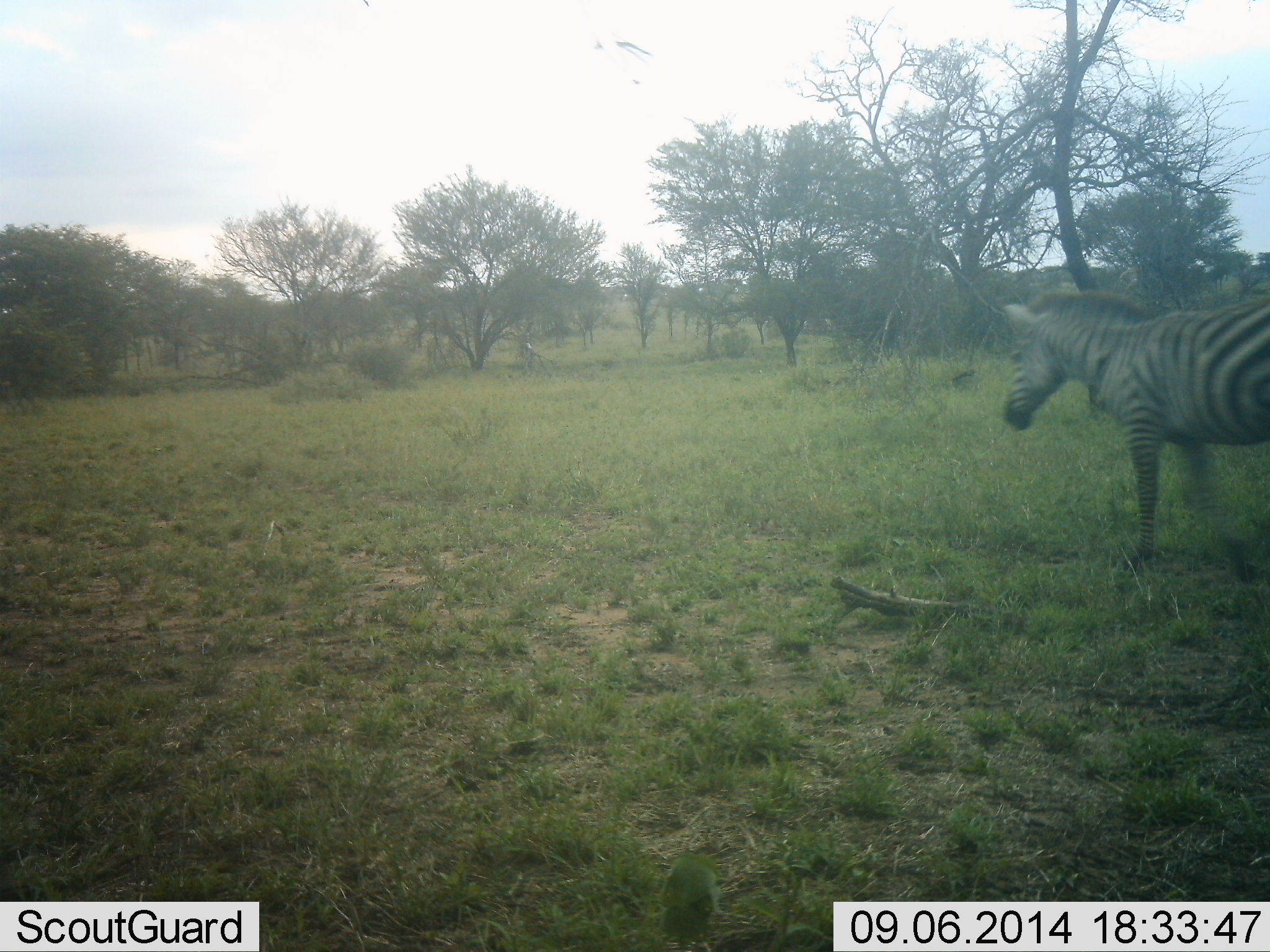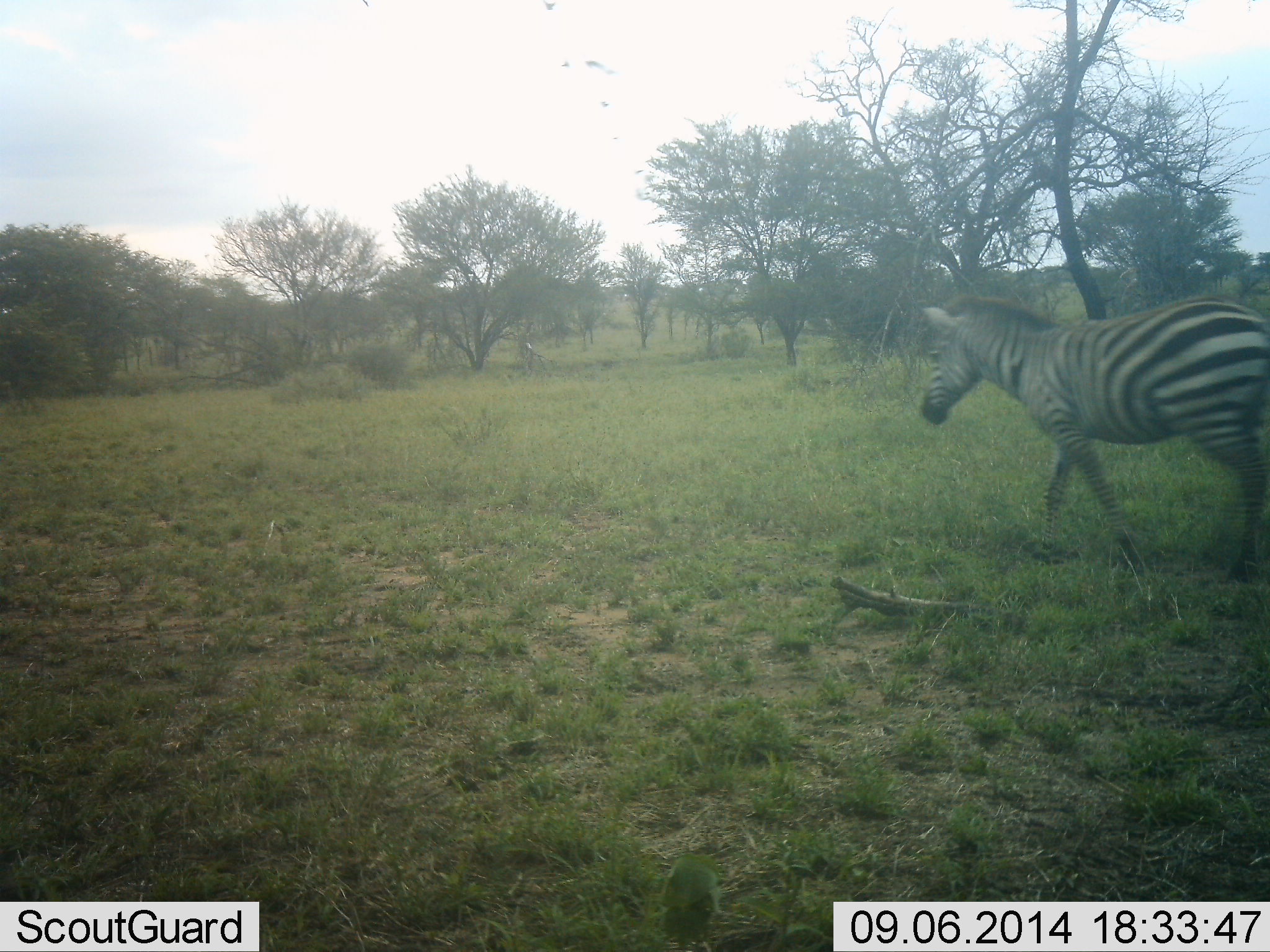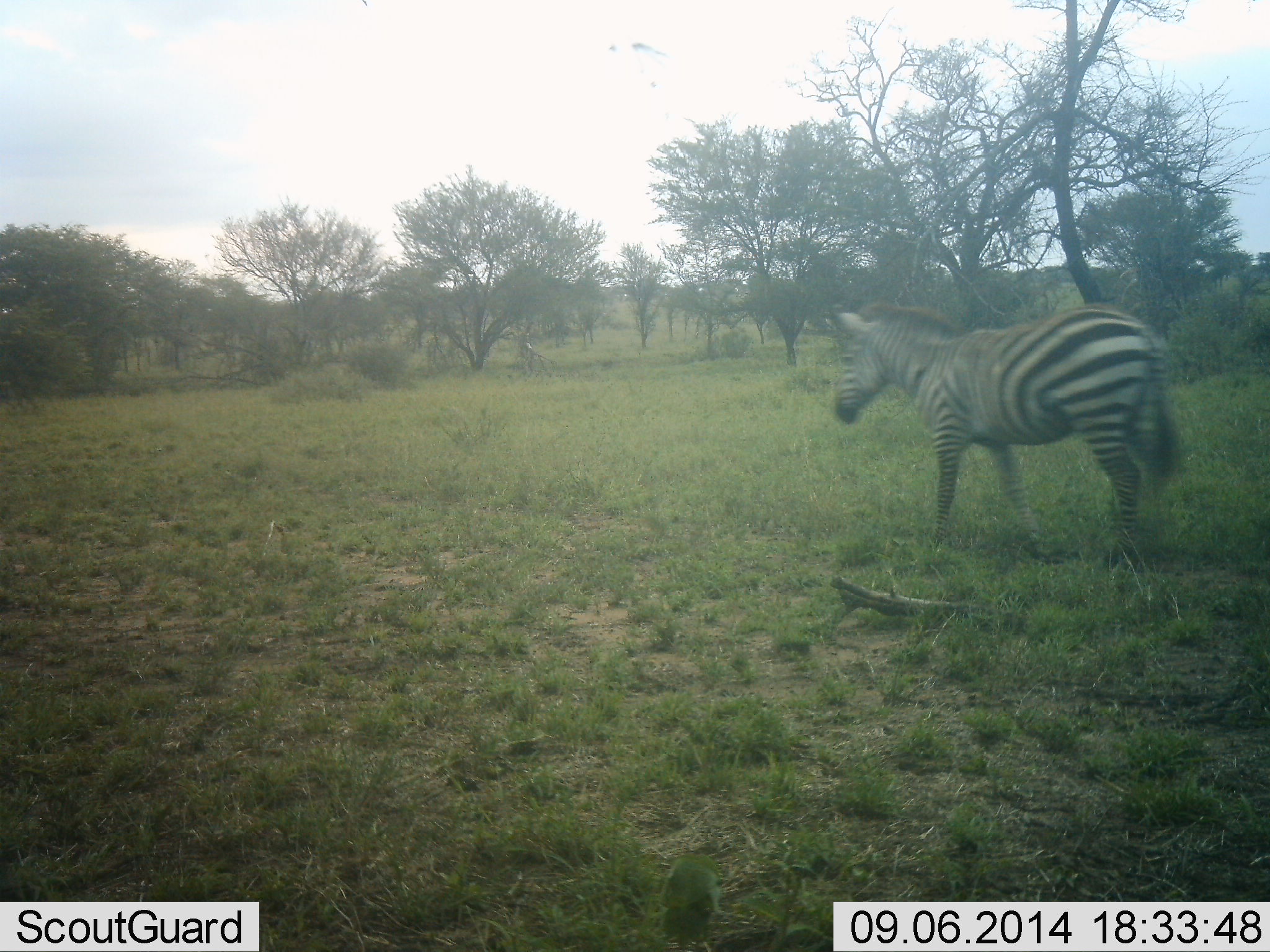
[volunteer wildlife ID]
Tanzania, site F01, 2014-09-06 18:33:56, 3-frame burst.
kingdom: Animalia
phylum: Chordata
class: Mammalia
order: Perissodactyla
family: Equidae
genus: Equus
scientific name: Equus quagga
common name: plains zebra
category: zebra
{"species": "zebra (plains zebra) (Equus quagga)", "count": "1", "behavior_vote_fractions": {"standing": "0%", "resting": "9%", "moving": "91%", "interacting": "0%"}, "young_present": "0%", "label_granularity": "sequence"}